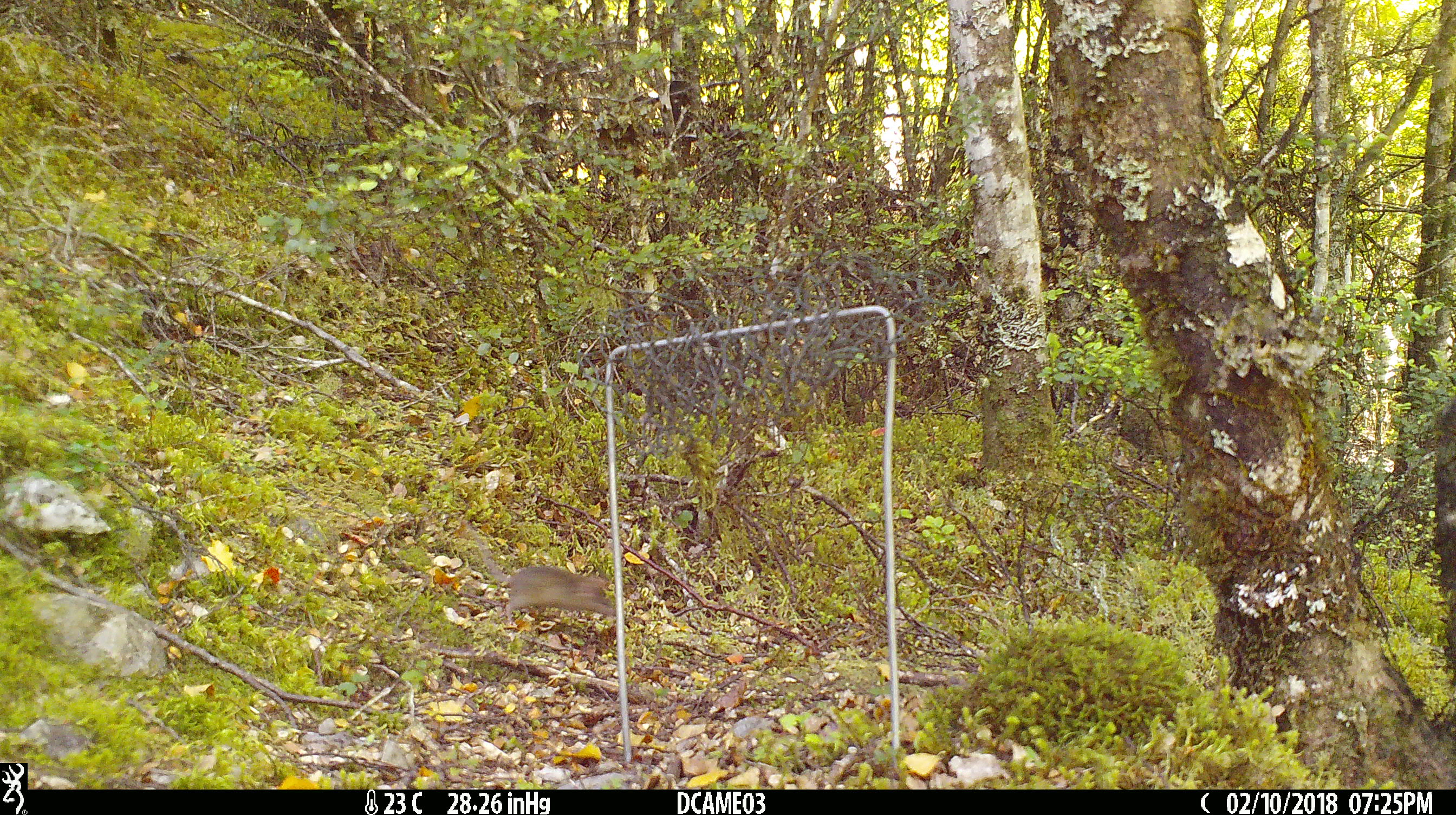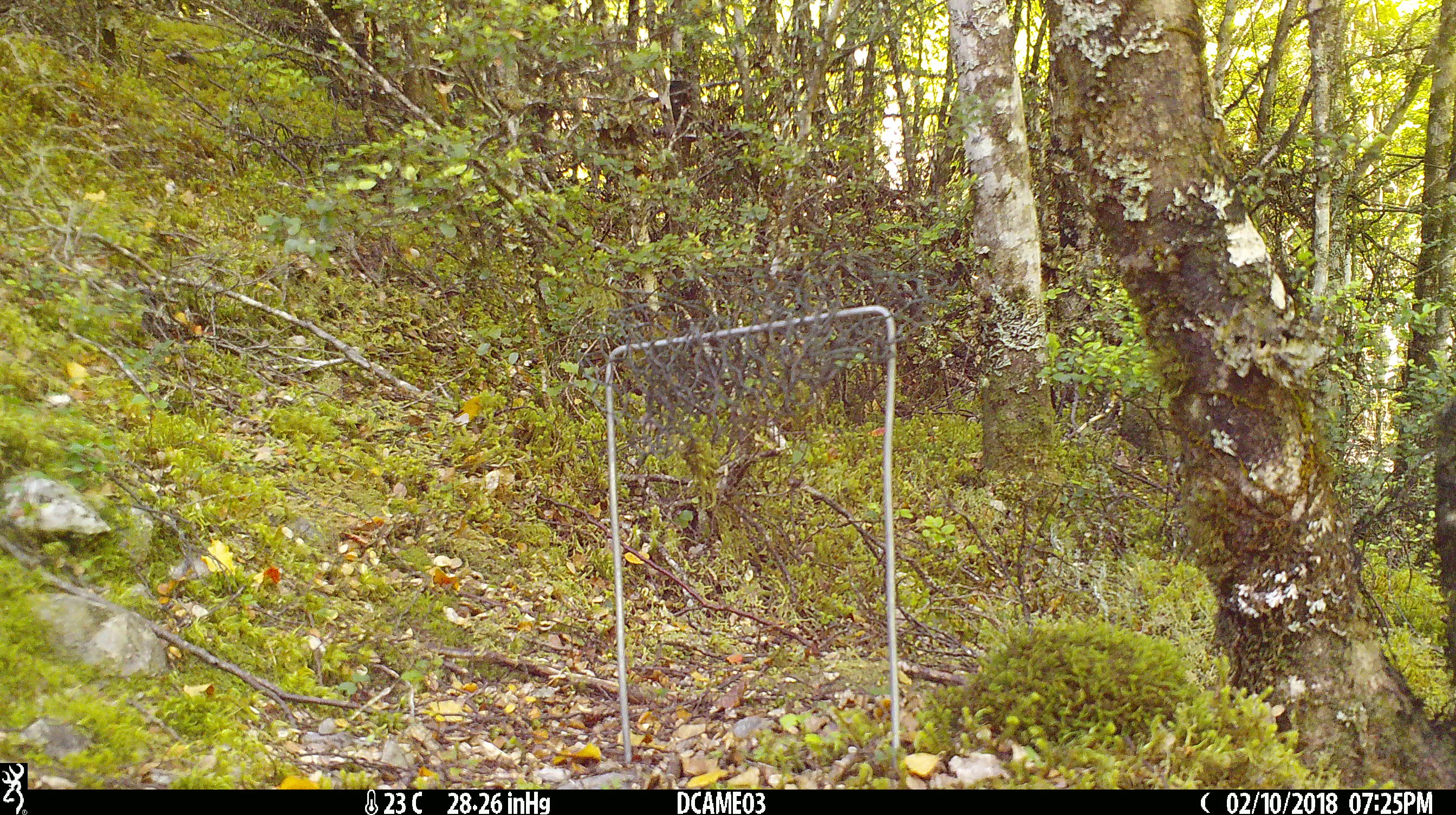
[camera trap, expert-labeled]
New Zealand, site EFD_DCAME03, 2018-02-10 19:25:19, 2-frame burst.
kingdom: Animalia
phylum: Chordata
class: Mammalia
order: Rodentia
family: Muridae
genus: Mus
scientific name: Mus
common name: mouse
Mouse (Mus).